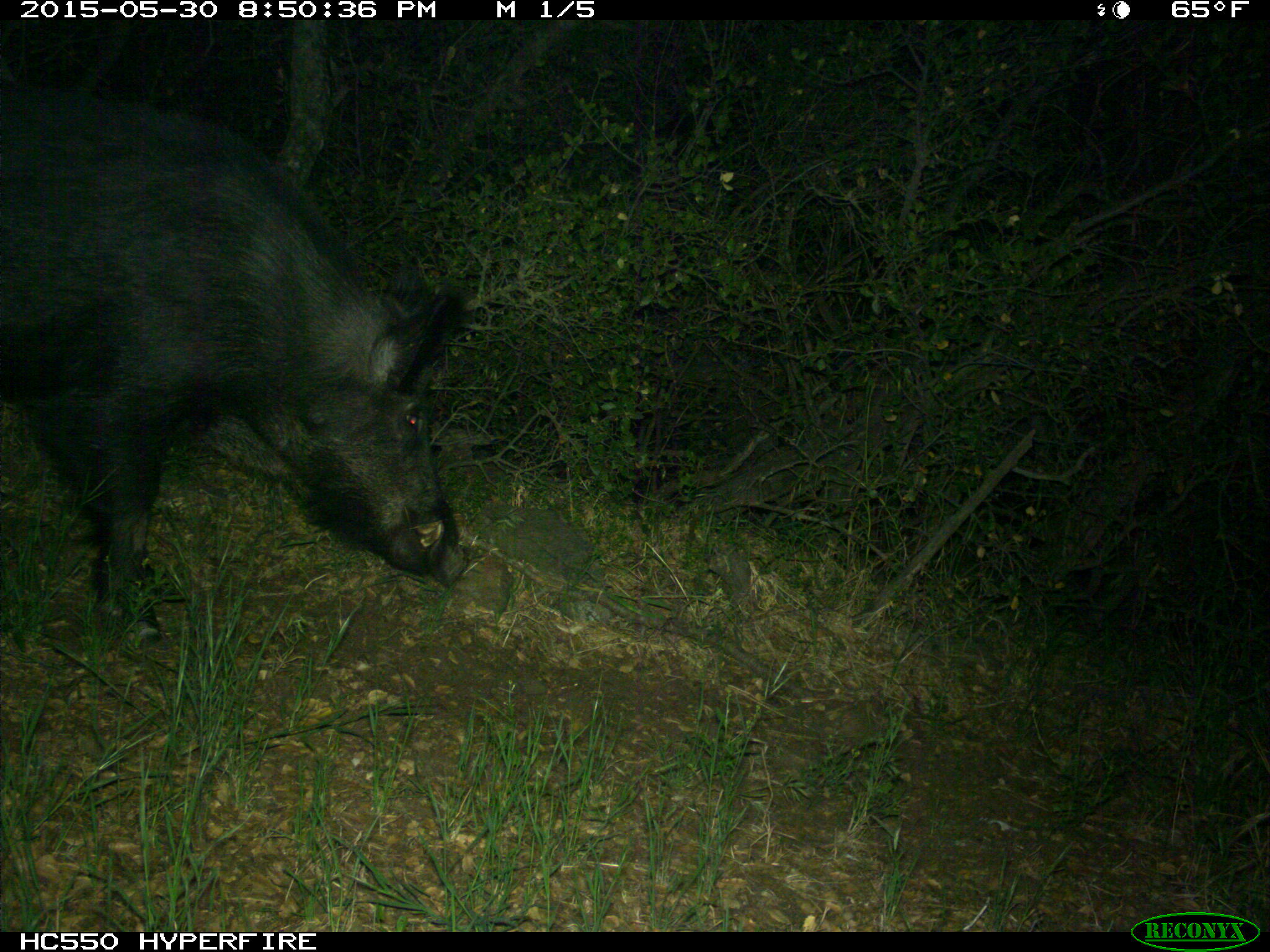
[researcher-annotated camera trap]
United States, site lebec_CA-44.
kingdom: Animalia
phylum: Chordata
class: Mammalia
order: Artiodactyla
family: Suidae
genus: Sus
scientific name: Sus scrofa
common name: wild boar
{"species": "Sus scrofa (wild boar)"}